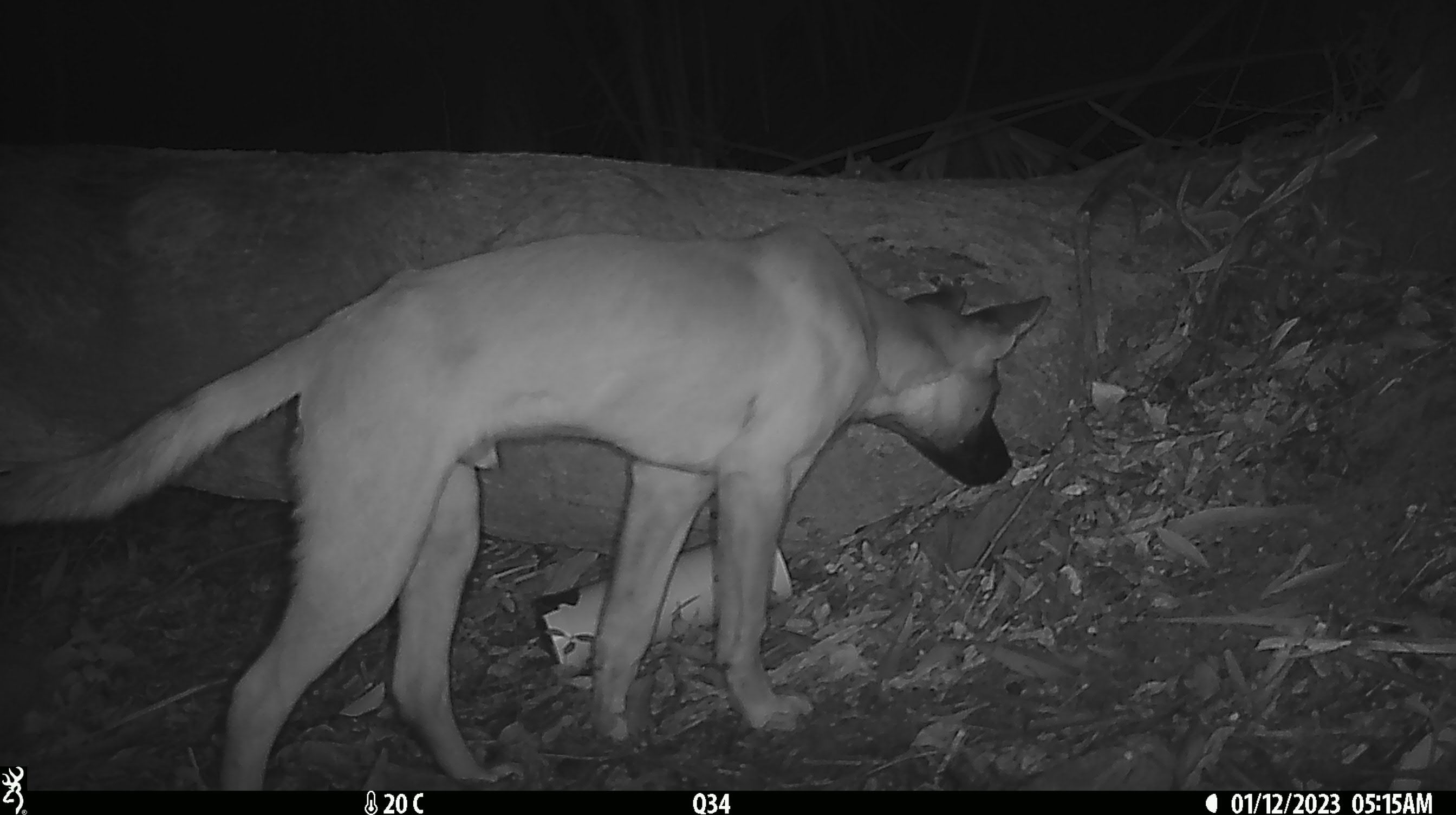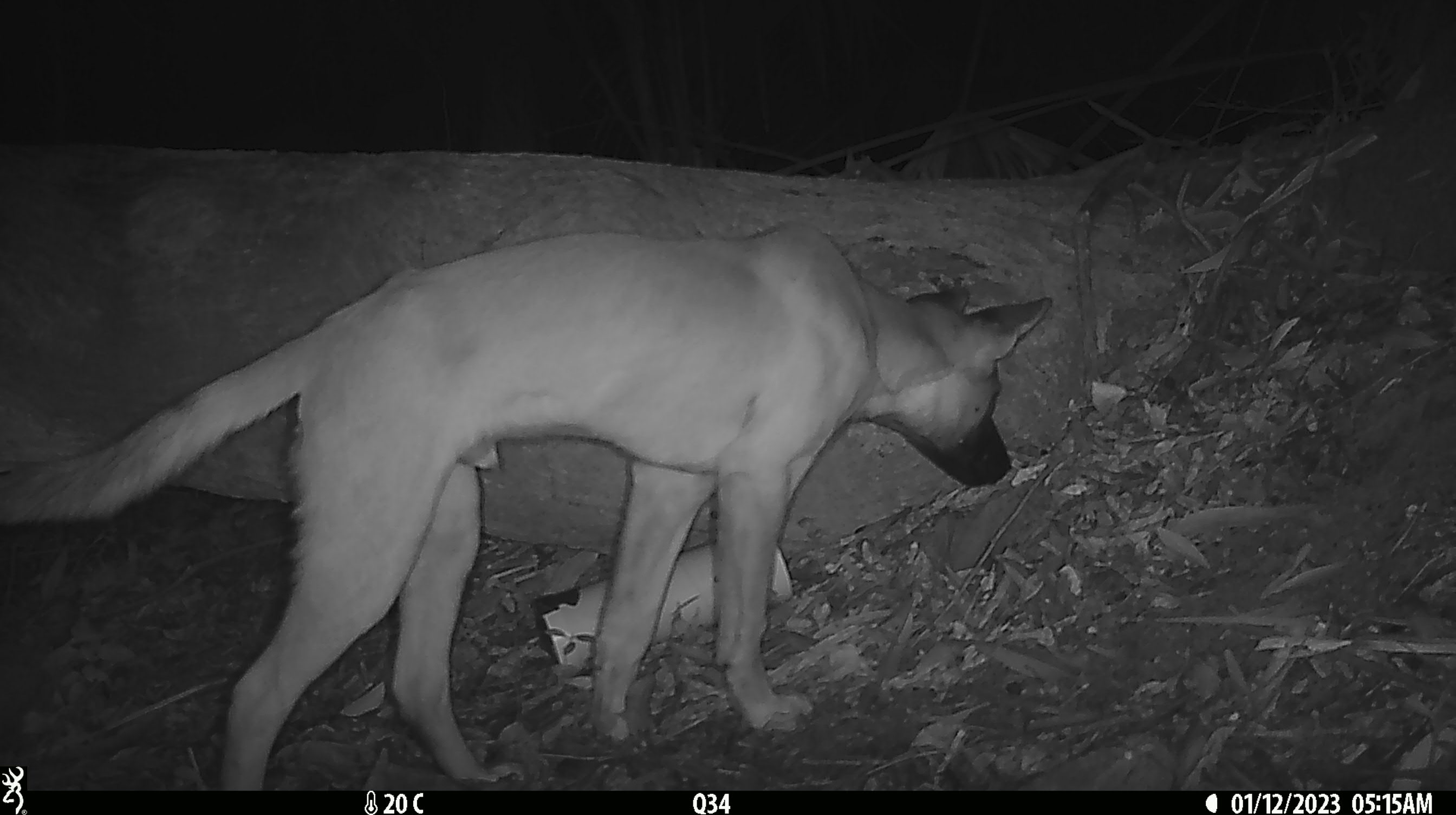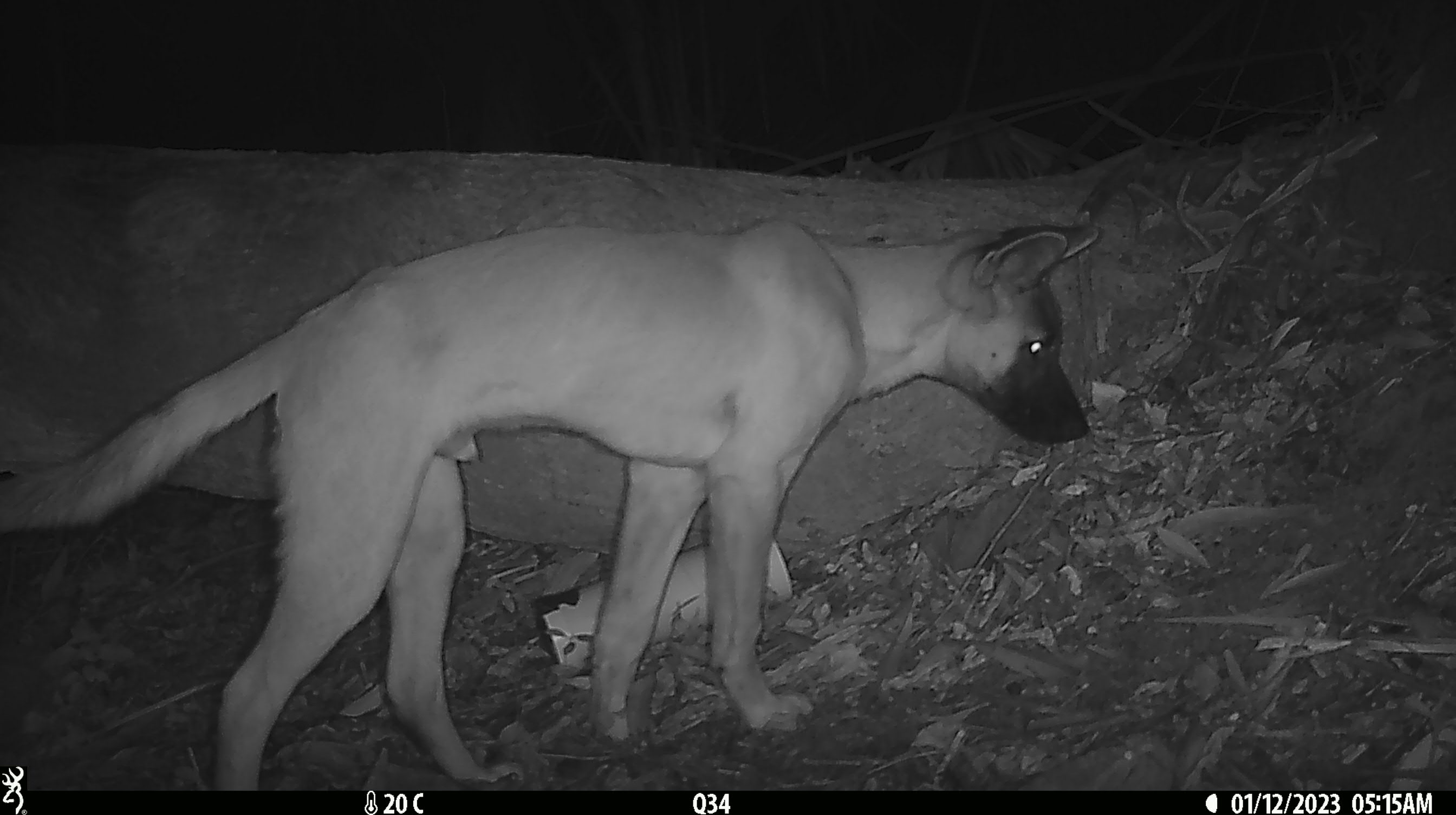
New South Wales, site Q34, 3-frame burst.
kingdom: Animalia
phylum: Chordata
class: Mammalia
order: Carnivora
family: Canidae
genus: Canis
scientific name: Canis familiaris dingo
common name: dingo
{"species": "dingo (Canis familiaris dingo)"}